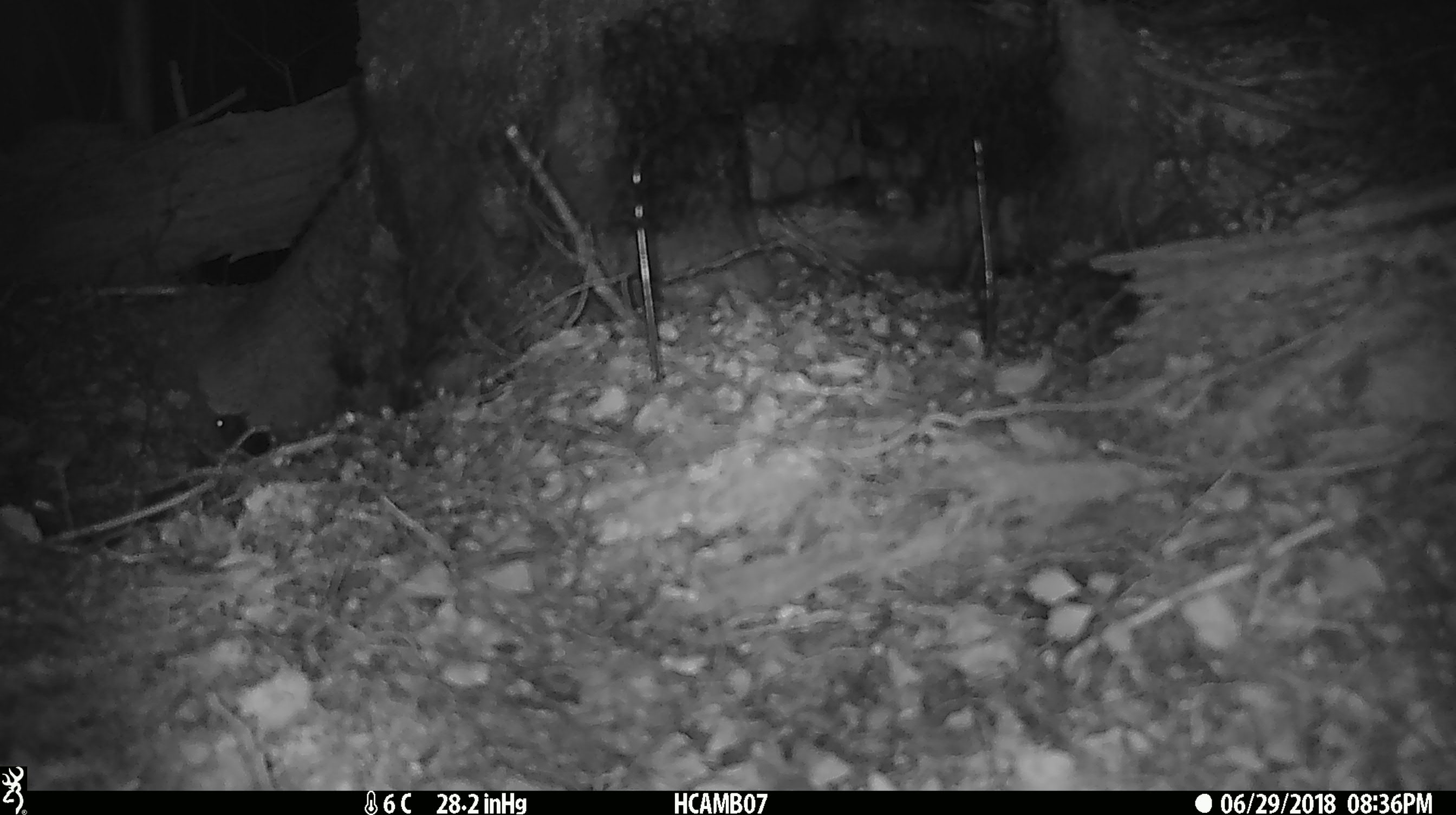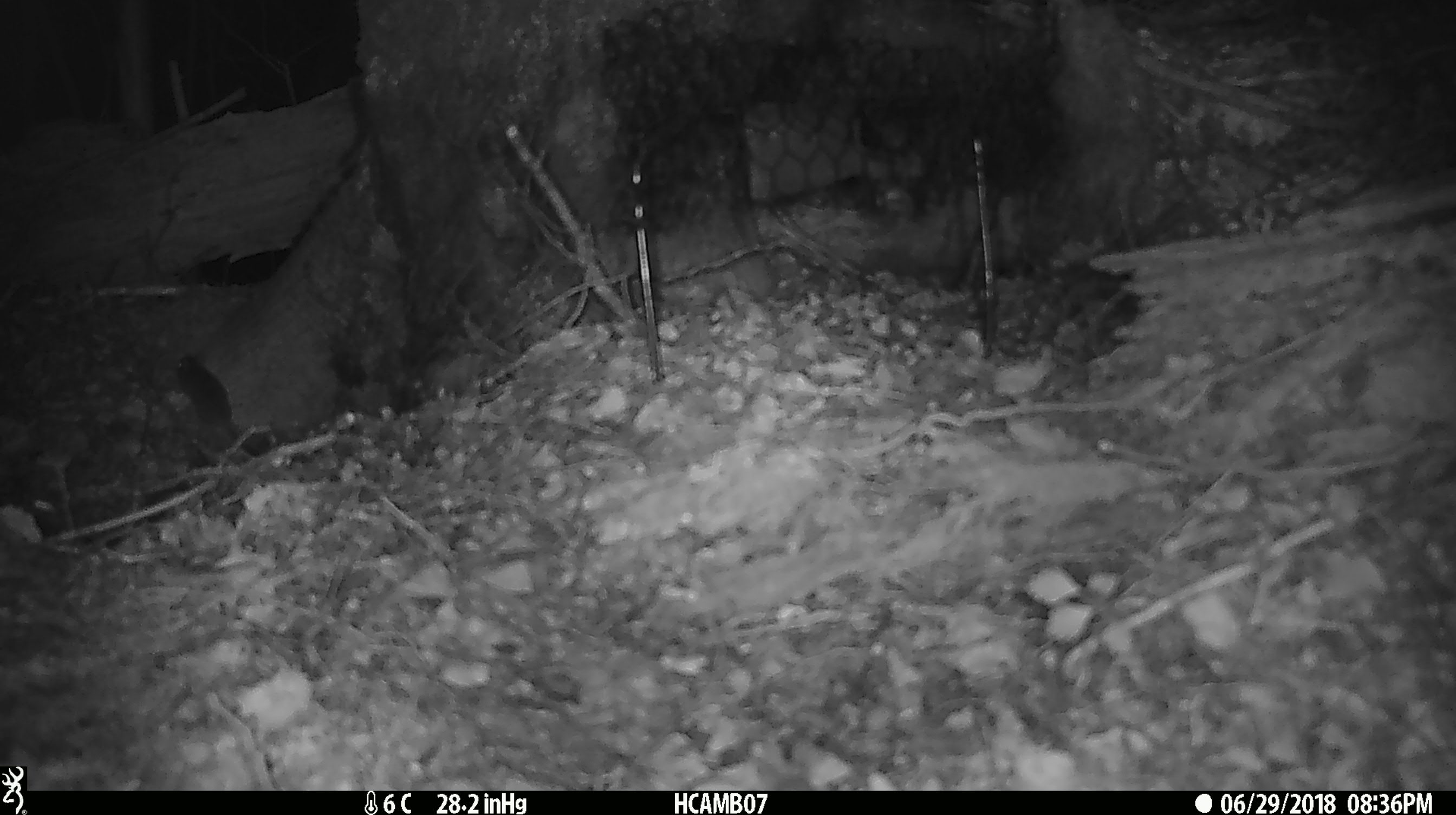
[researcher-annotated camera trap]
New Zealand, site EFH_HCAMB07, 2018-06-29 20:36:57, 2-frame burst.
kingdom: Animalia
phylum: Chordata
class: Mammalia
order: Rodentia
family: Muridae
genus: Mus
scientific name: Mus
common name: mouse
Mouse (Mus).